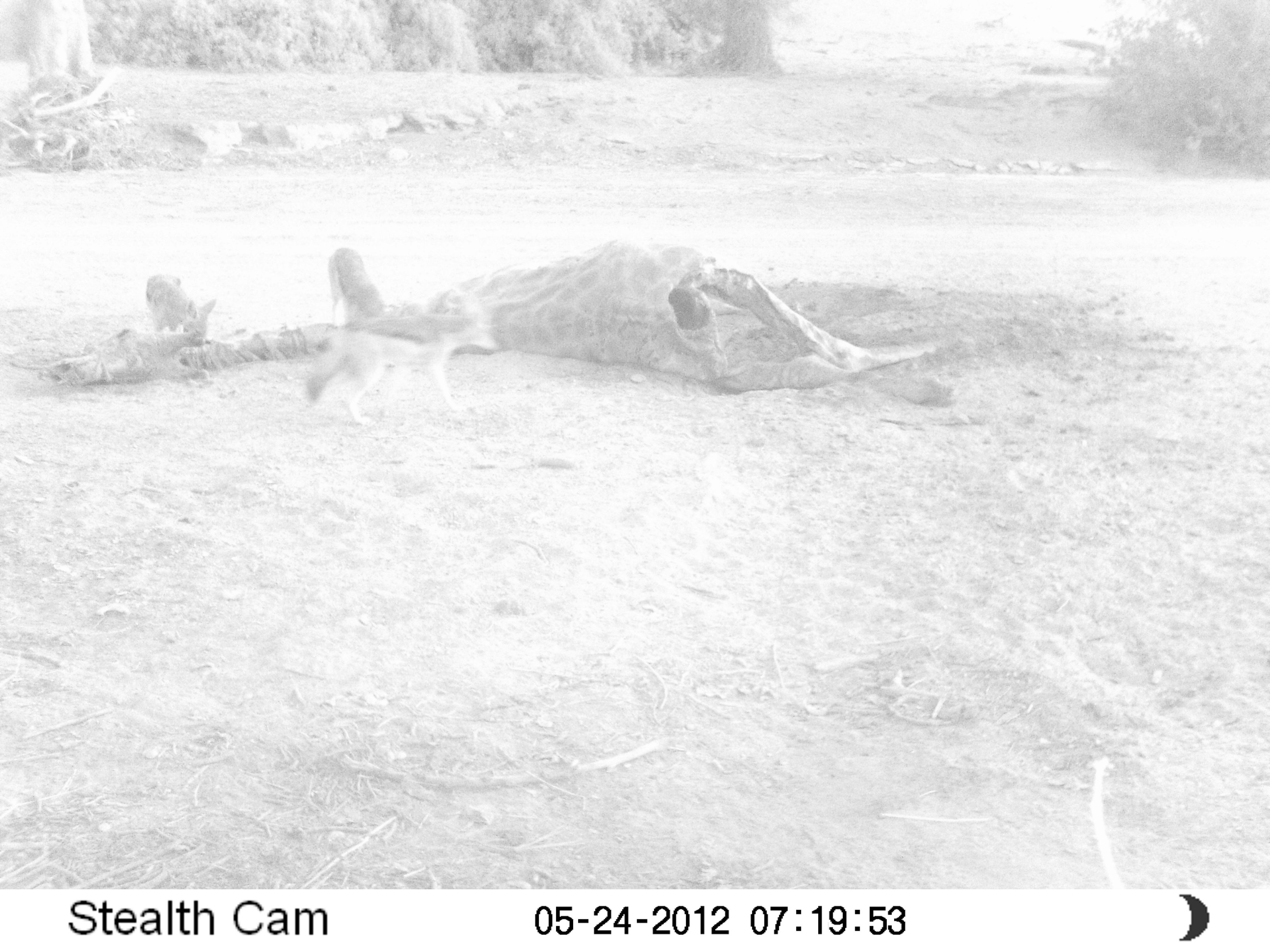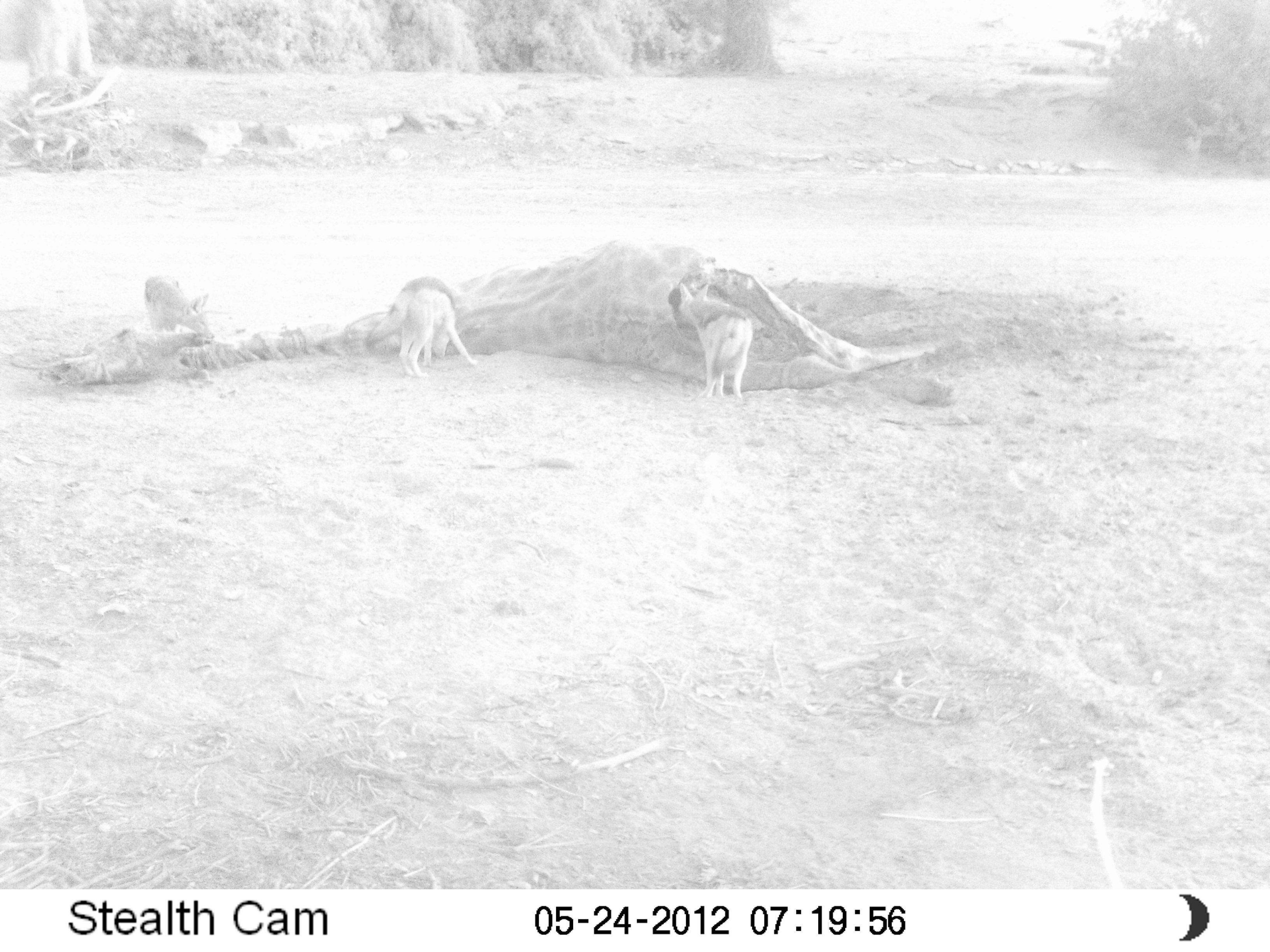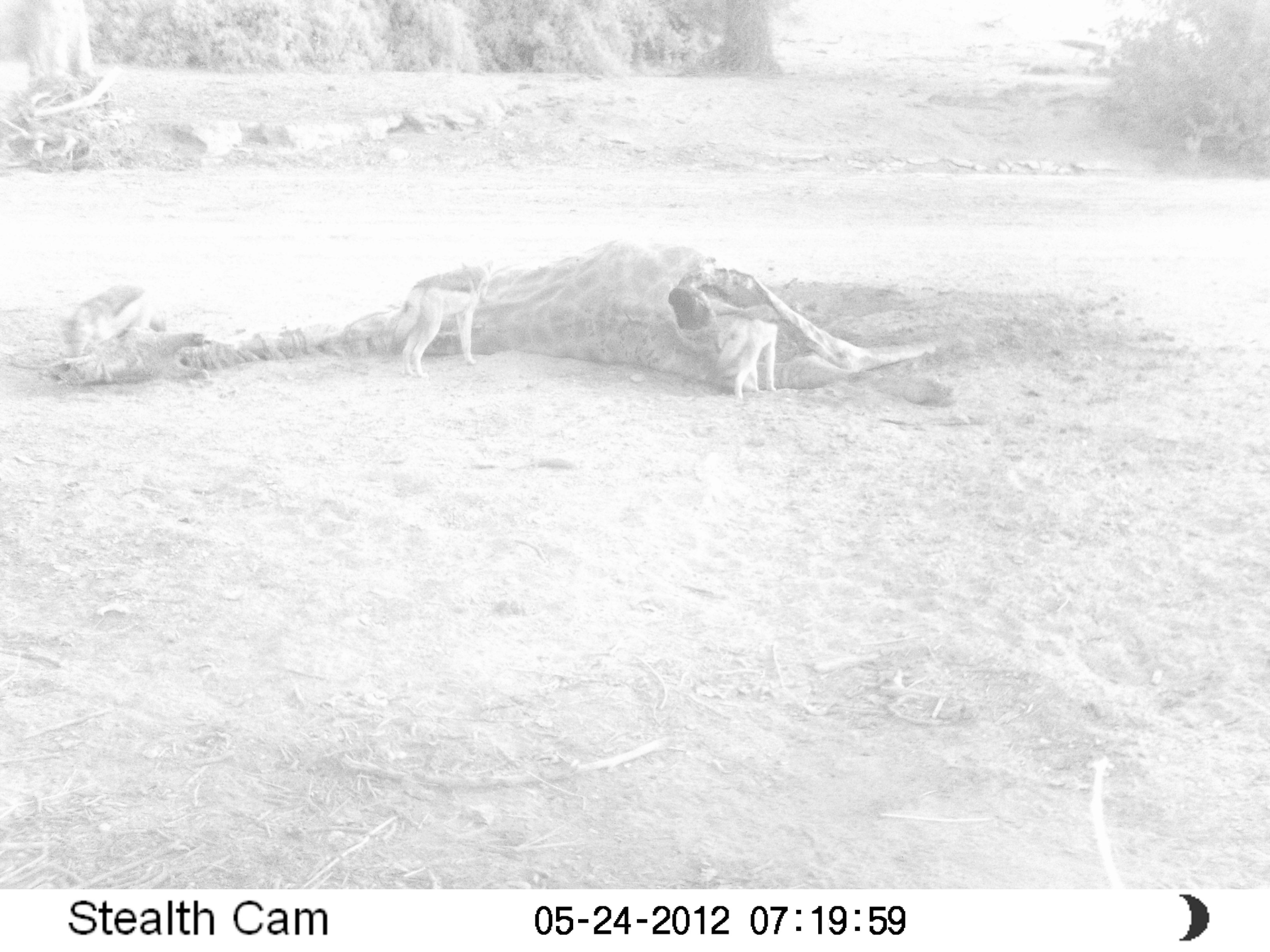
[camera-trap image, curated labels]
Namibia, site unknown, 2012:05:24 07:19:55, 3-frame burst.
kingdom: Animalia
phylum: Chordata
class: Mammalia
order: Carnivora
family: Canidae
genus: Lupulella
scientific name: Lupulella mesomelas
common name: black-backed jackal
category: canis mesomelas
Canis mesomelas (black-backed jackal) (Lupulella mesomelas).